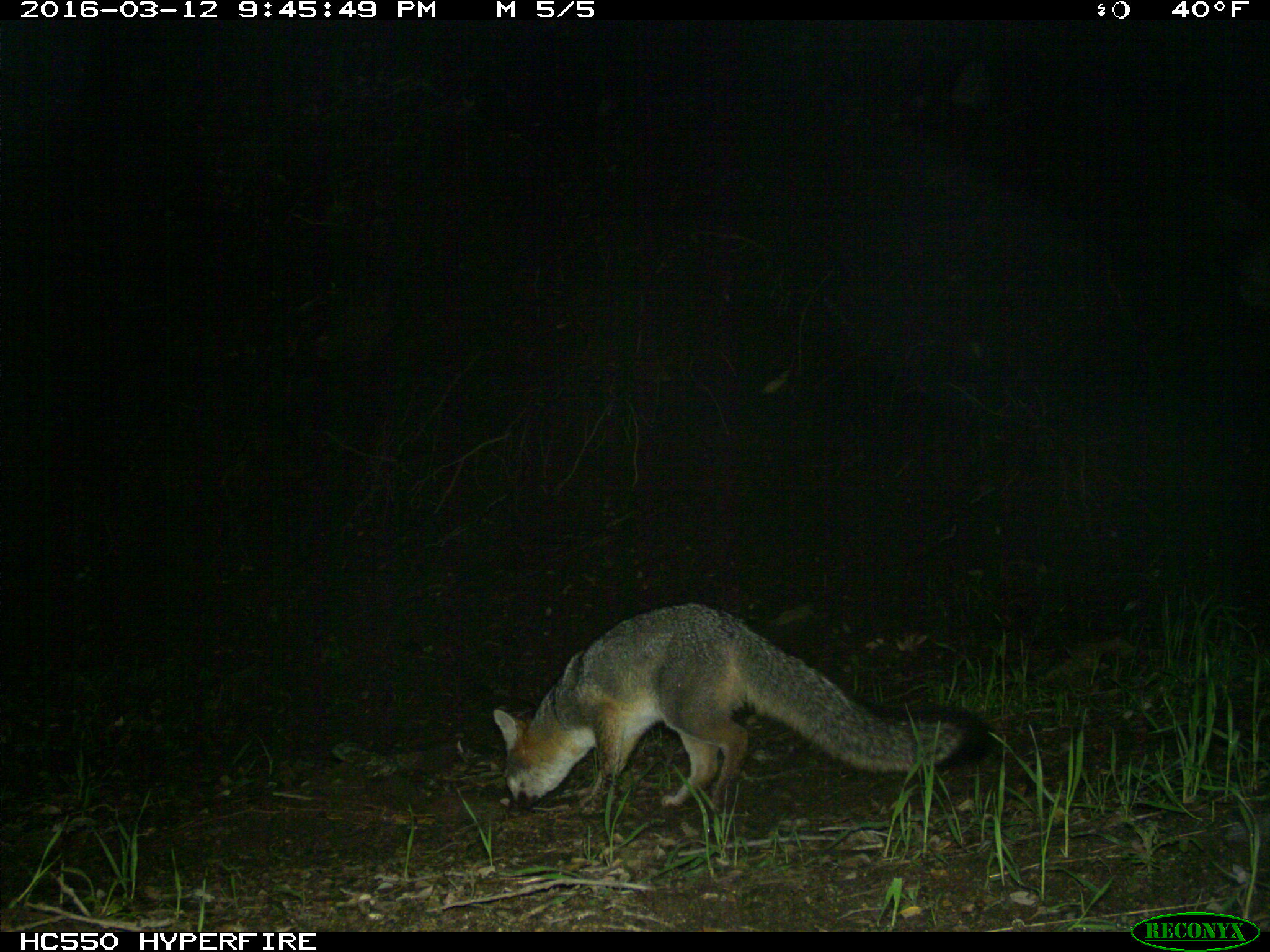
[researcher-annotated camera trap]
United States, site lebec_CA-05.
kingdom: Animalia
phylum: Chordata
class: Mammalia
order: Carnivora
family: Canidae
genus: Urocyon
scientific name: Urocyon cinereoargenteus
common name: gray fox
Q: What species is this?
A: Urocyon cinereoargenteus (gray fox).